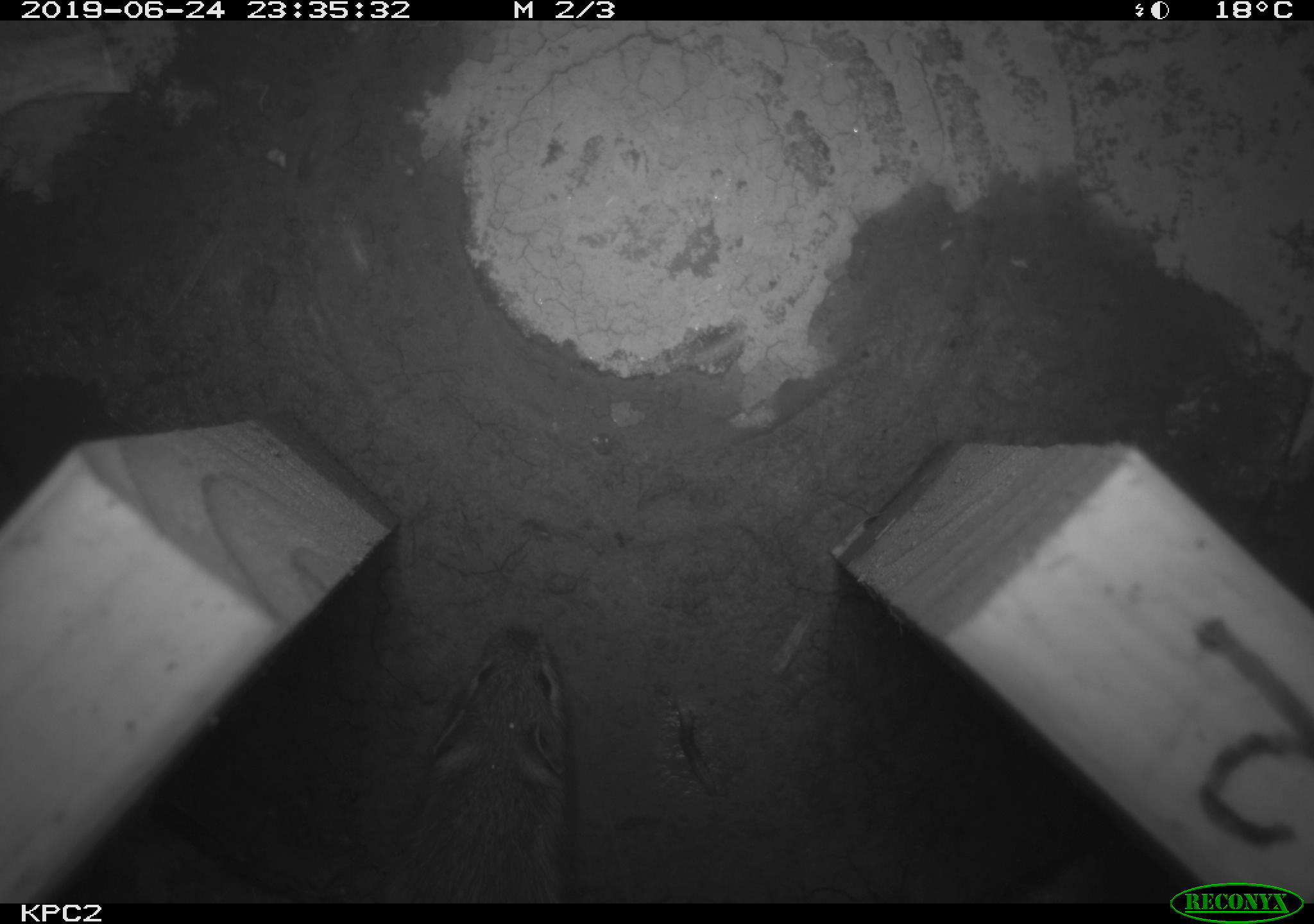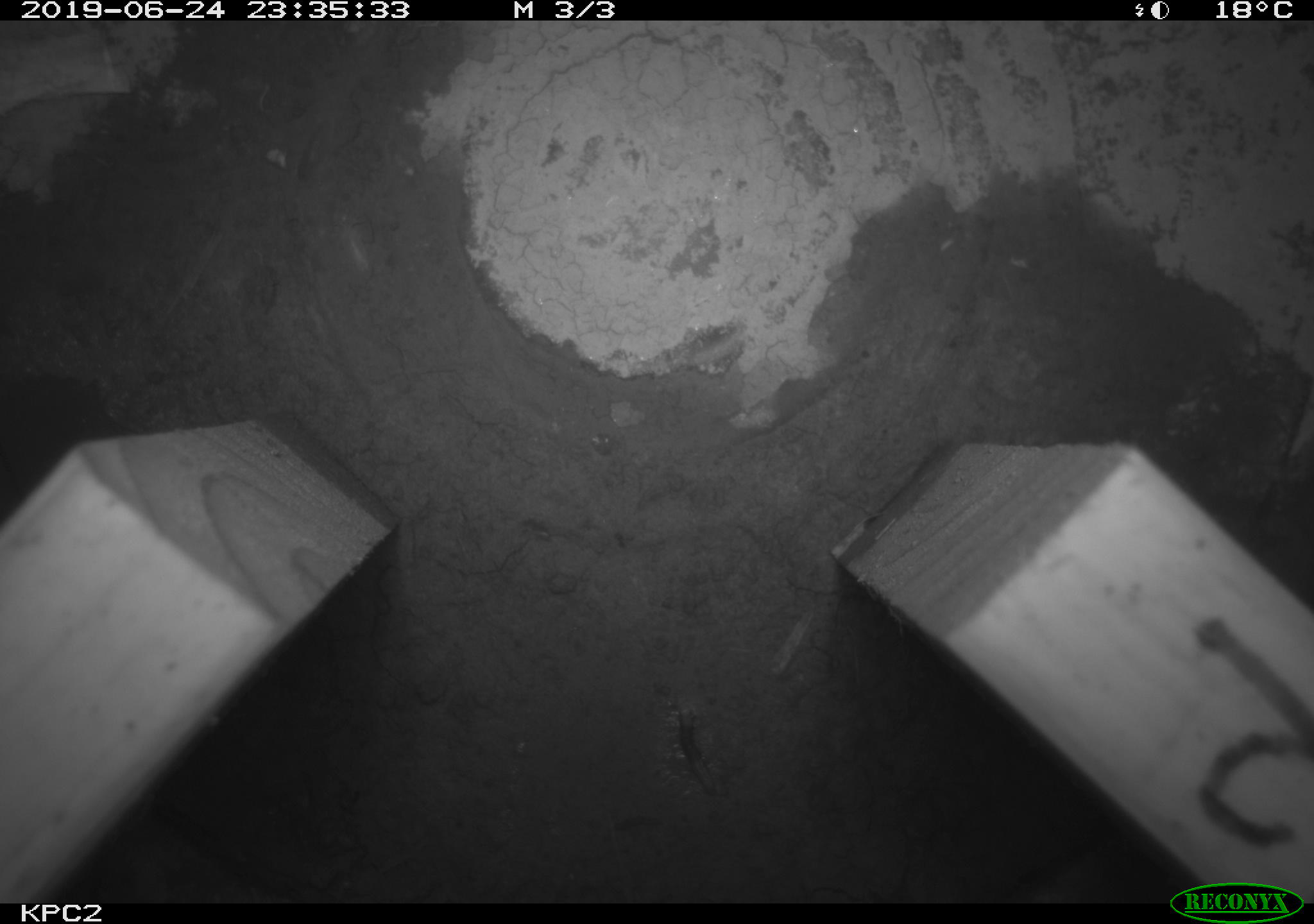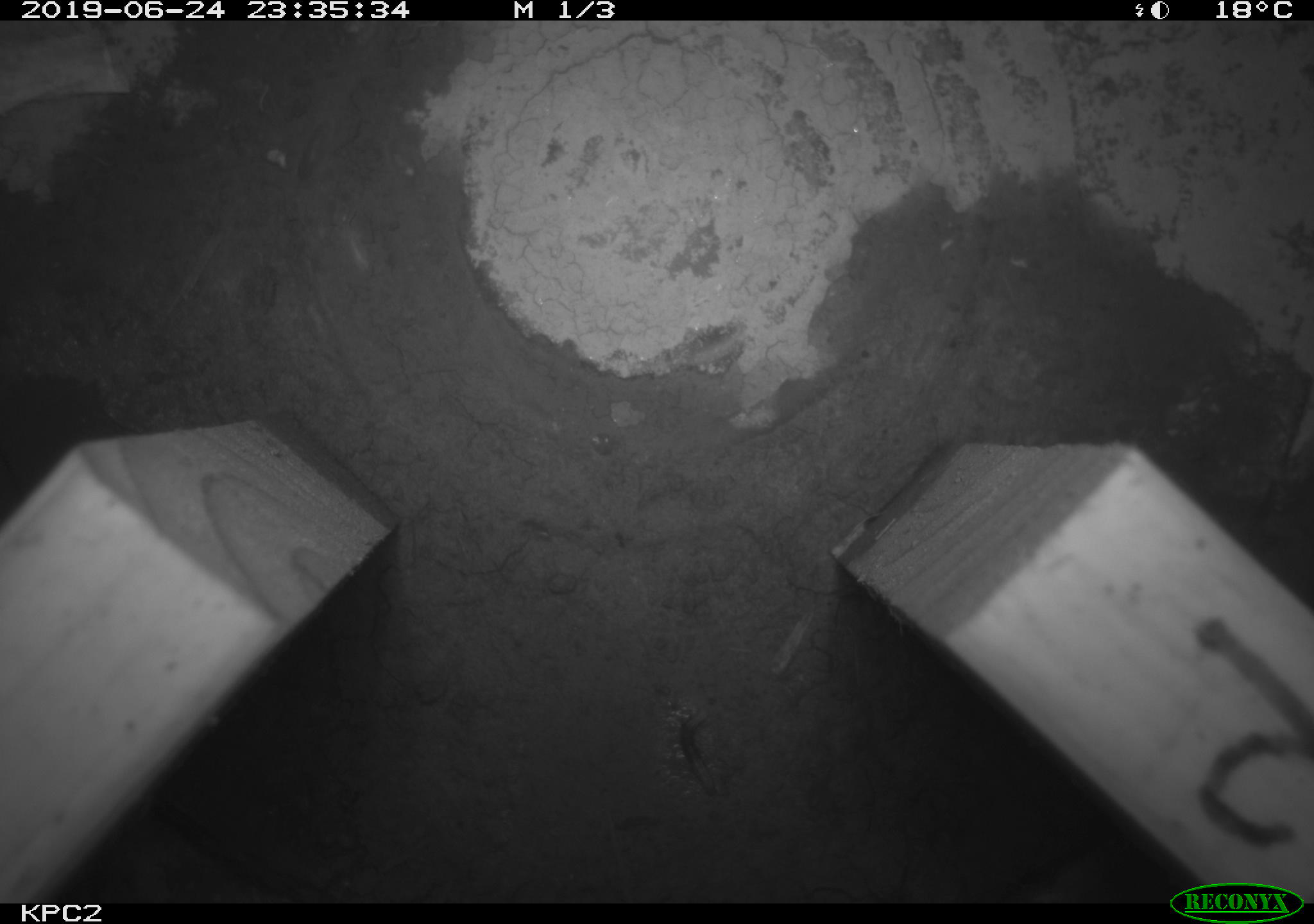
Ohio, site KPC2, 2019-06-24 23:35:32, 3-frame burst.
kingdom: Animalia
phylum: Chordata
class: Mammalia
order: Rodentia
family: Cricetidae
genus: Peromyscus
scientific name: Peromyscus leucopus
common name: white-footed mouse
White-footed mouse (Peromyscus leucopus).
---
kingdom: Animalia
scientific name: Animalia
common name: animal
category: invertebrate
Invertebrate (animal) (Animalia).